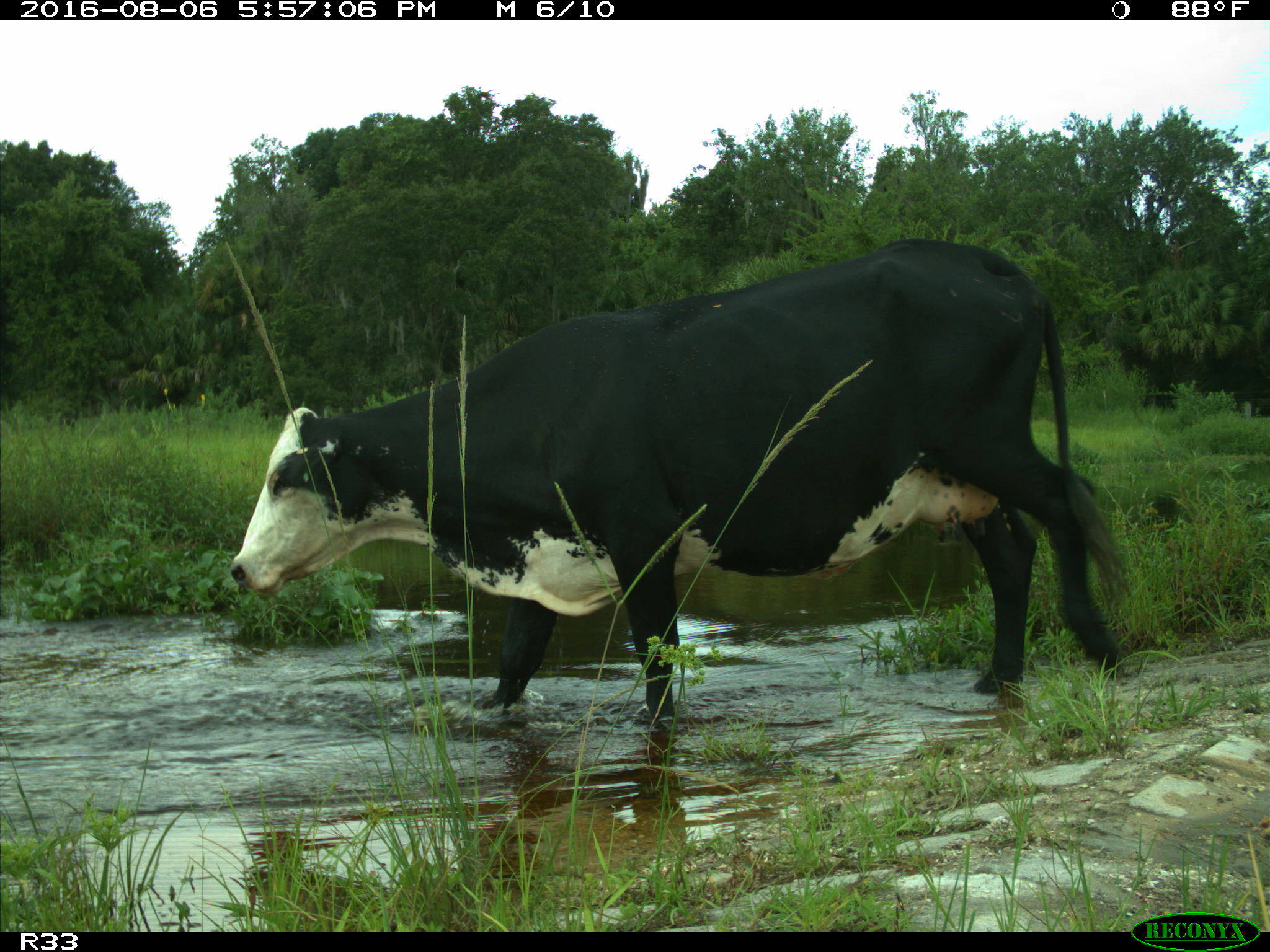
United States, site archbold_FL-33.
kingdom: Animalia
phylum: Chordata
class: Mammalia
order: Artiodactyla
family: Bovidae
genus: Bos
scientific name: Bos taurus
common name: domestic cow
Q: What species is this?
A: Bos taurus (domestic cow).